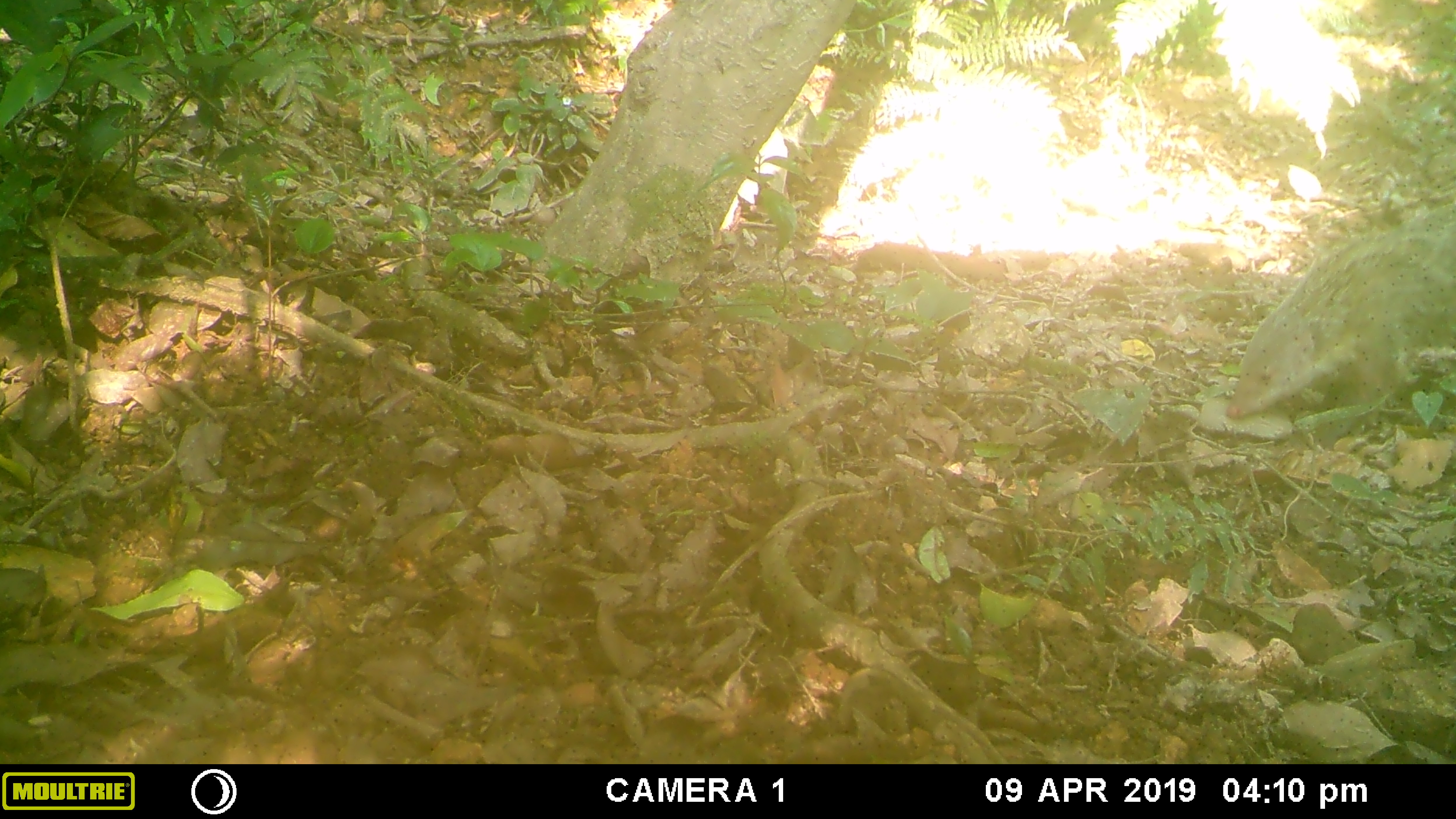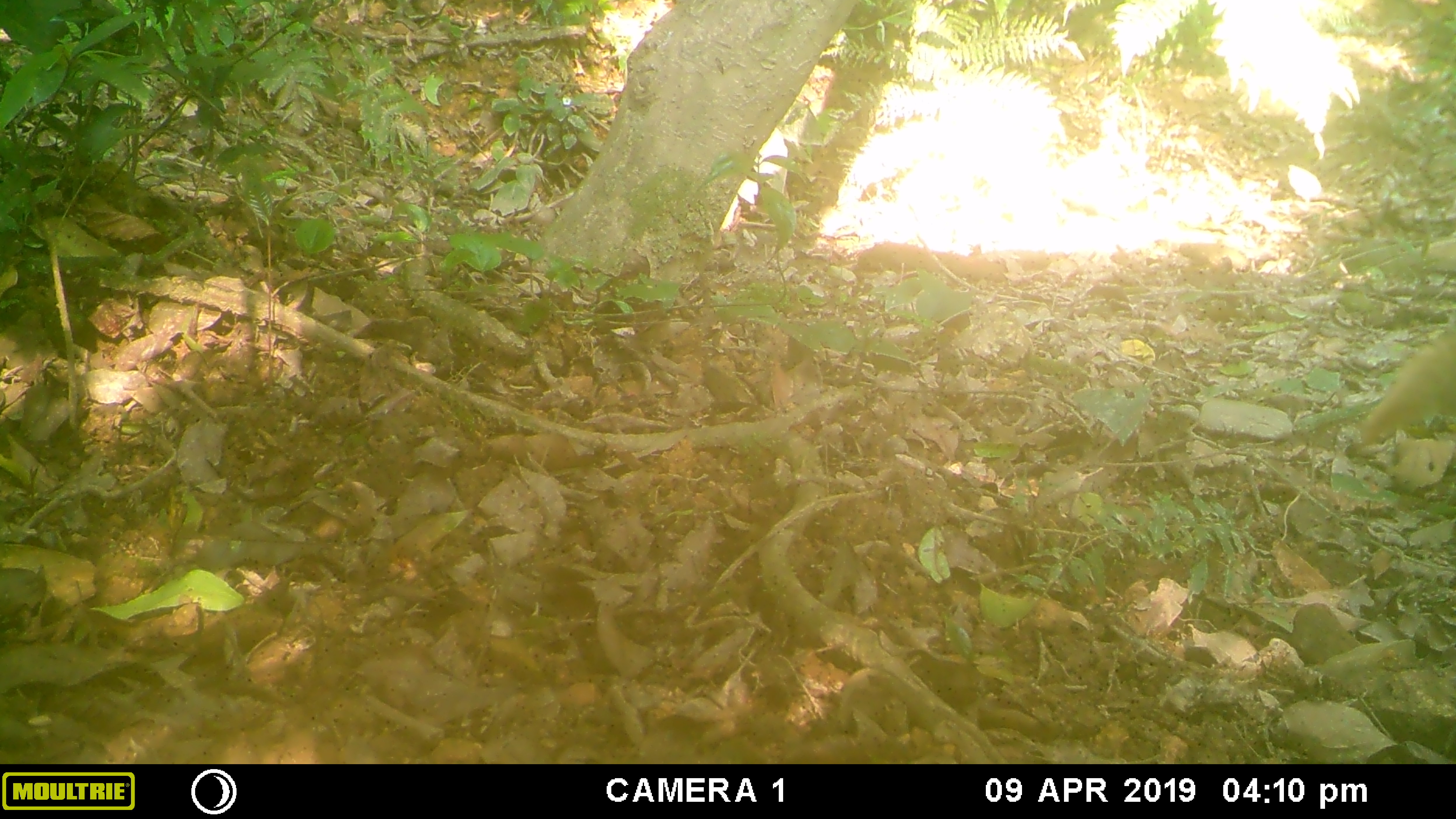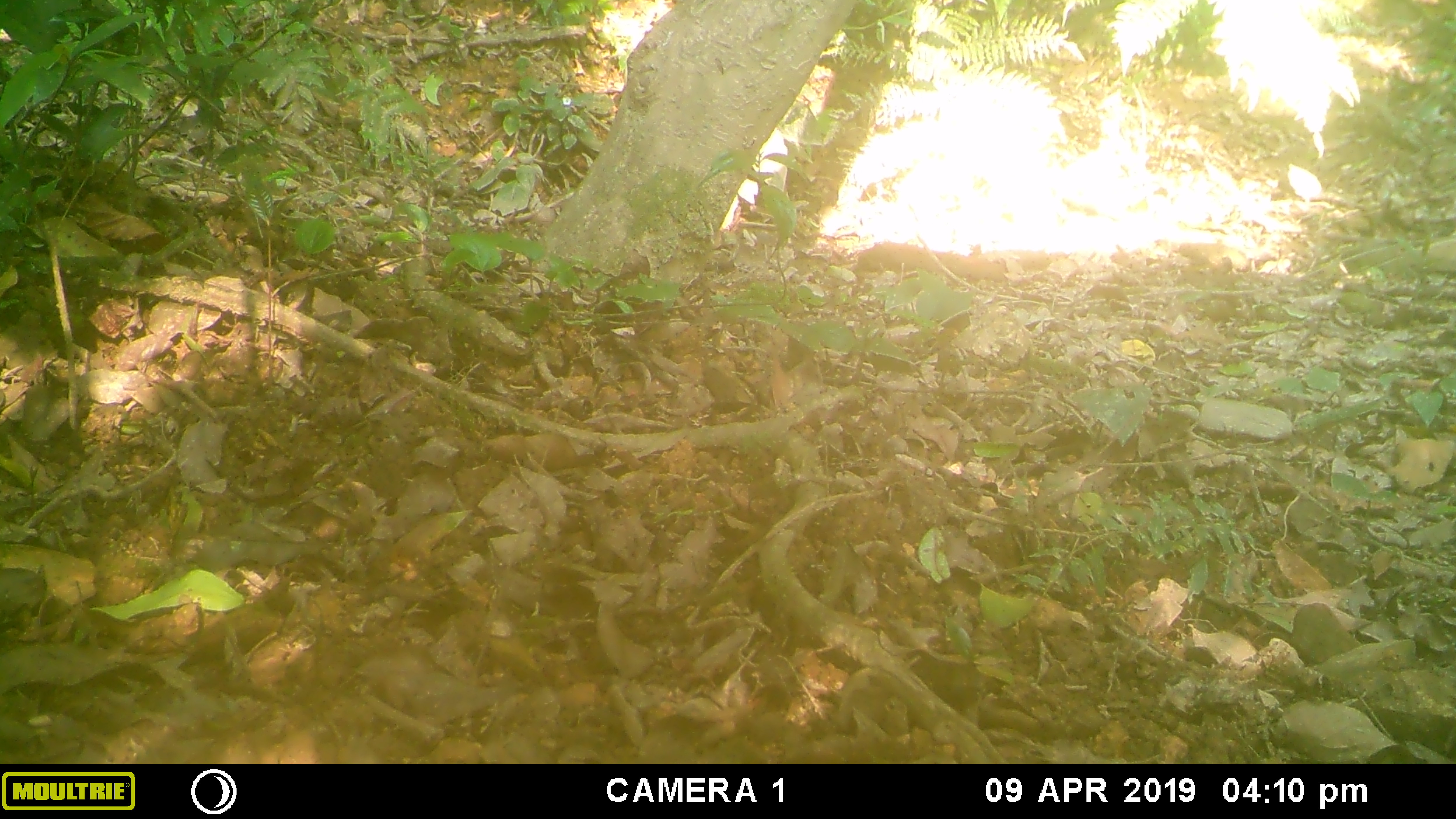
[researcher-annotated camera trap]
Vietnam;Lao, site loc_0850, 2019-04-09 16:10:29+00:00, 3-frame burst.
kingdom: Animalia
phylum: Chordata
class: Mammalia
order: Carnivora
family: Herpestidae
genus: Urva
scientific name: Urva urva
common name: crab-eating mongoose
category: crab eating mongoose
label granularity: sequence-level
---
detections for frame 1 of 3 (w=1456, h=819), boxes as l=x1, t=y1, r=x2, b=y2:
crab eating mongoose: l=1223, t=199, r=1455, b=418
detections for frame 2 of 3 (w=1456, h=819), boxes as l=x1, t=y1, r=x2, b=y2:
crab eating mongoose: l=1360, t=315, r=1456, b=445